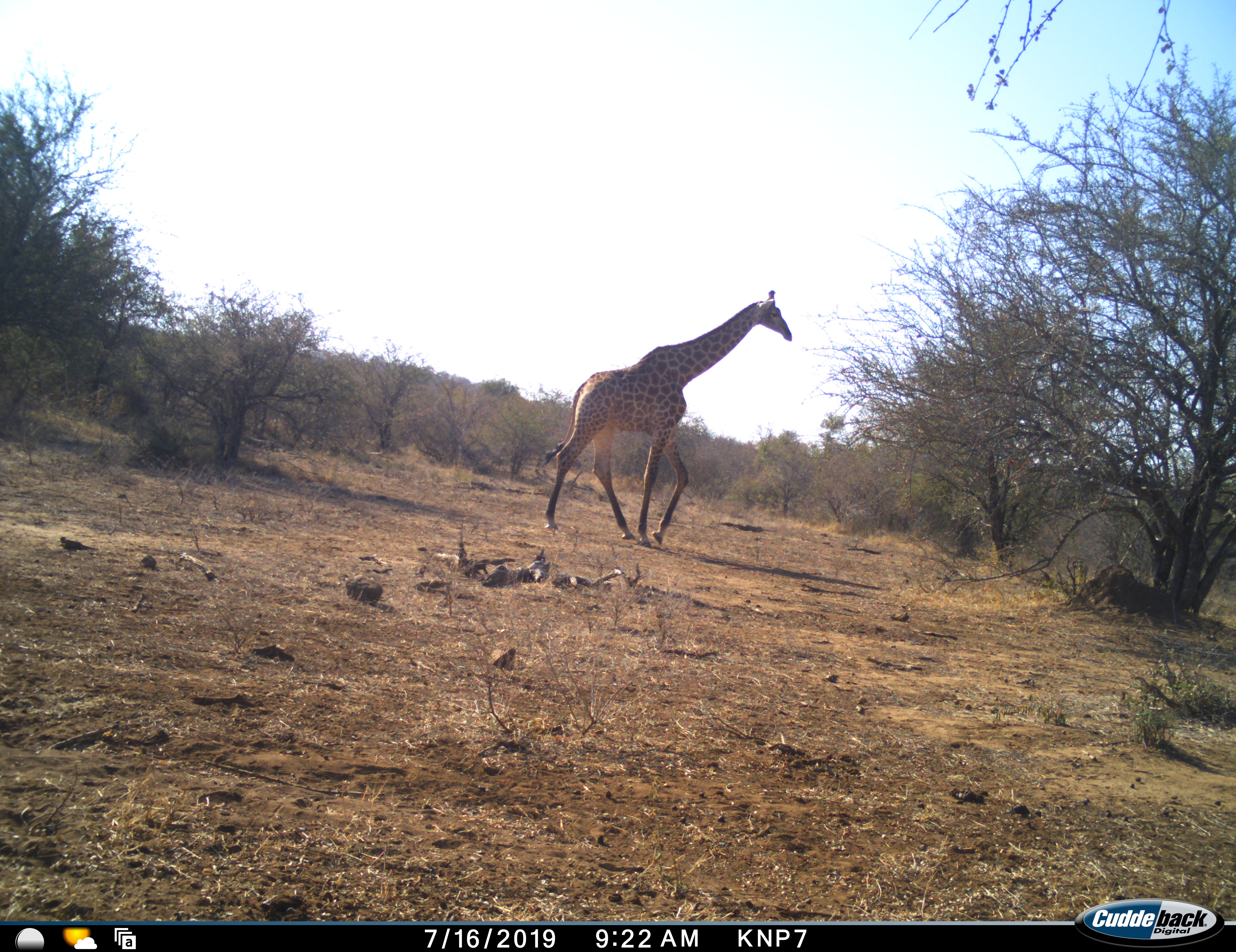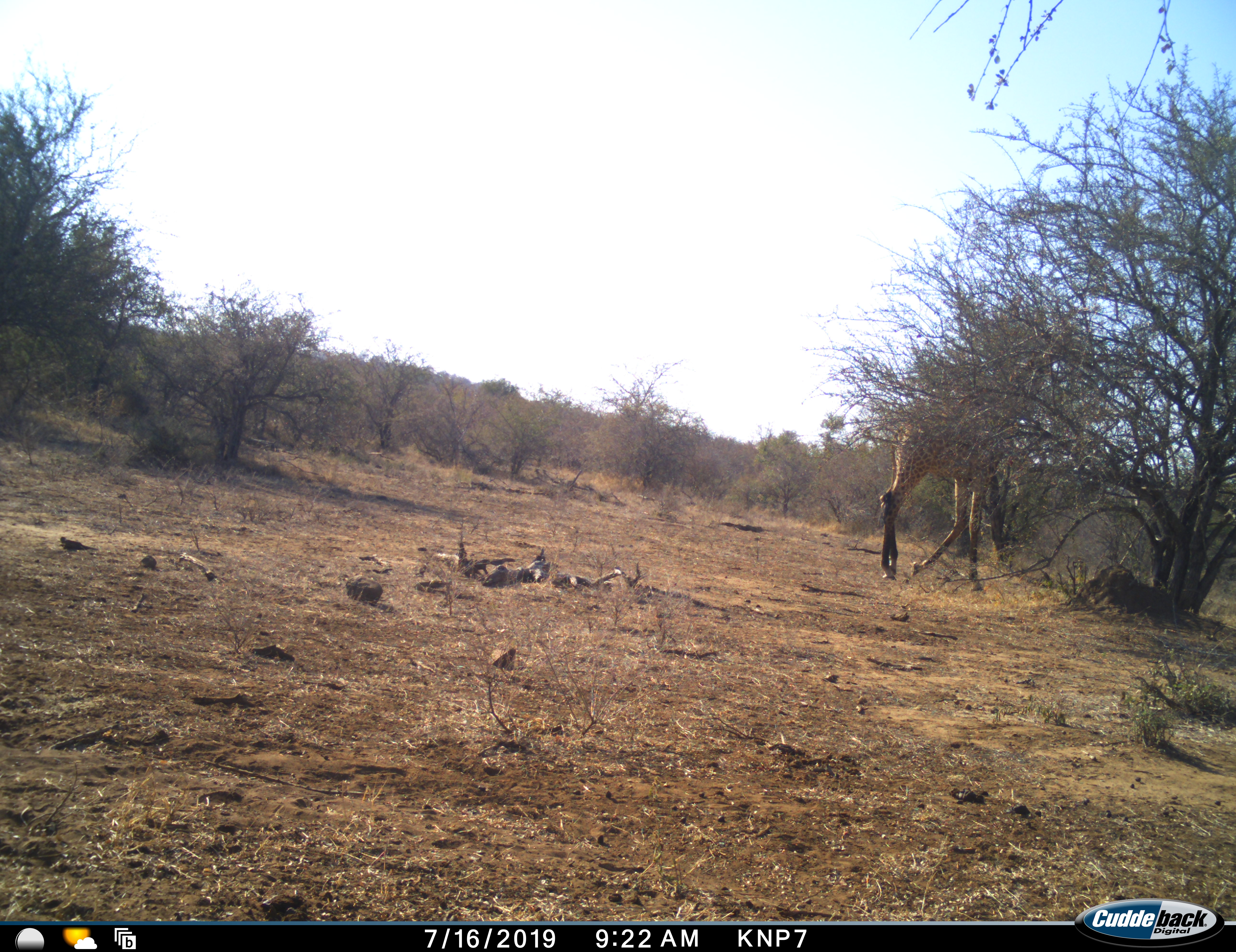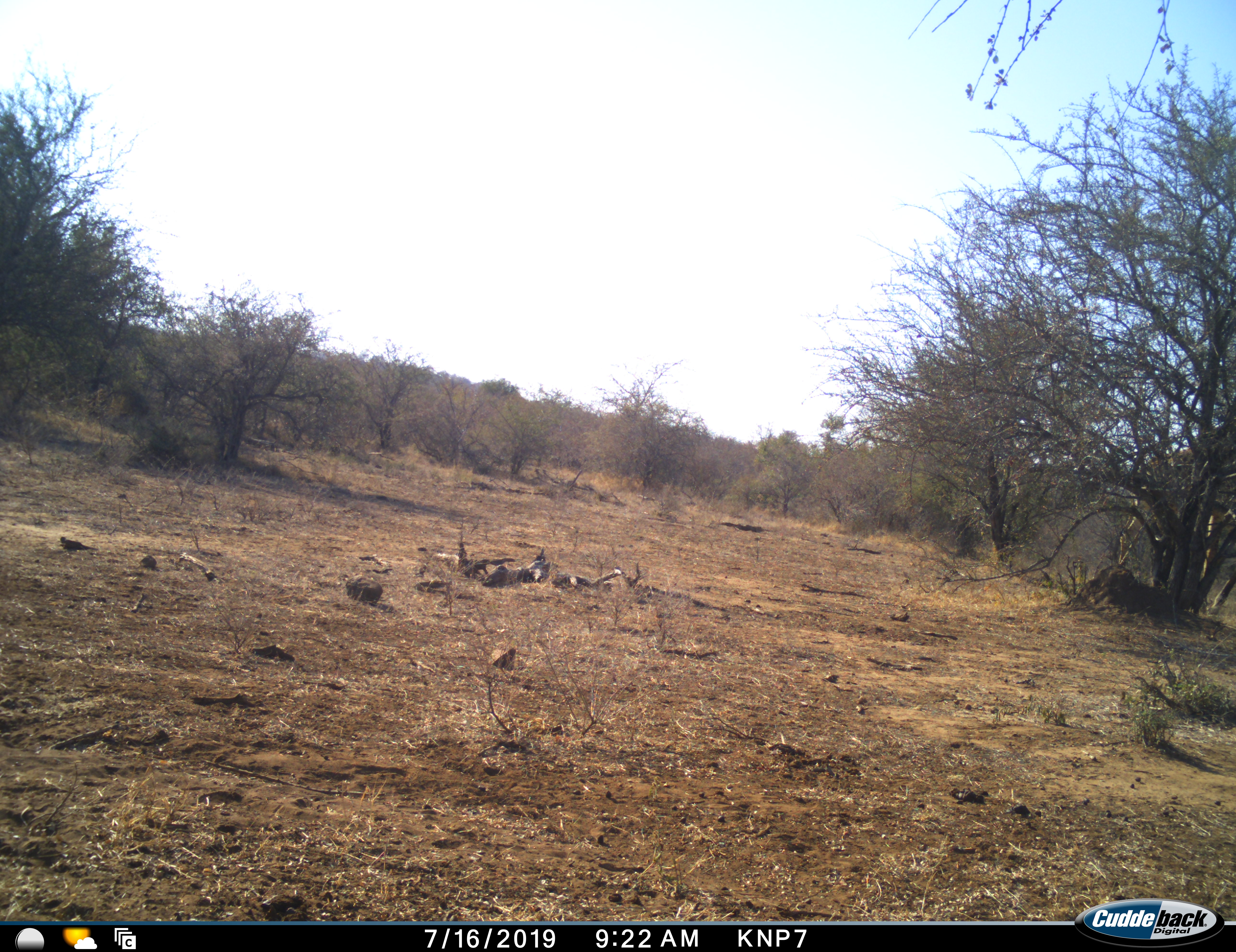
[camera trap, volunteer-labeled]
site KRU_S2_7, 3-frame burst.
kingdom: Animalia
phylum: Chordata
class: Mammalia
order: Artiodactyla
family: Giraffidae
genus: Giraffa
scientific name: Giraffa camelopardalis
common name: giraffe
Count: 1.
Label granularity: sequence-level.